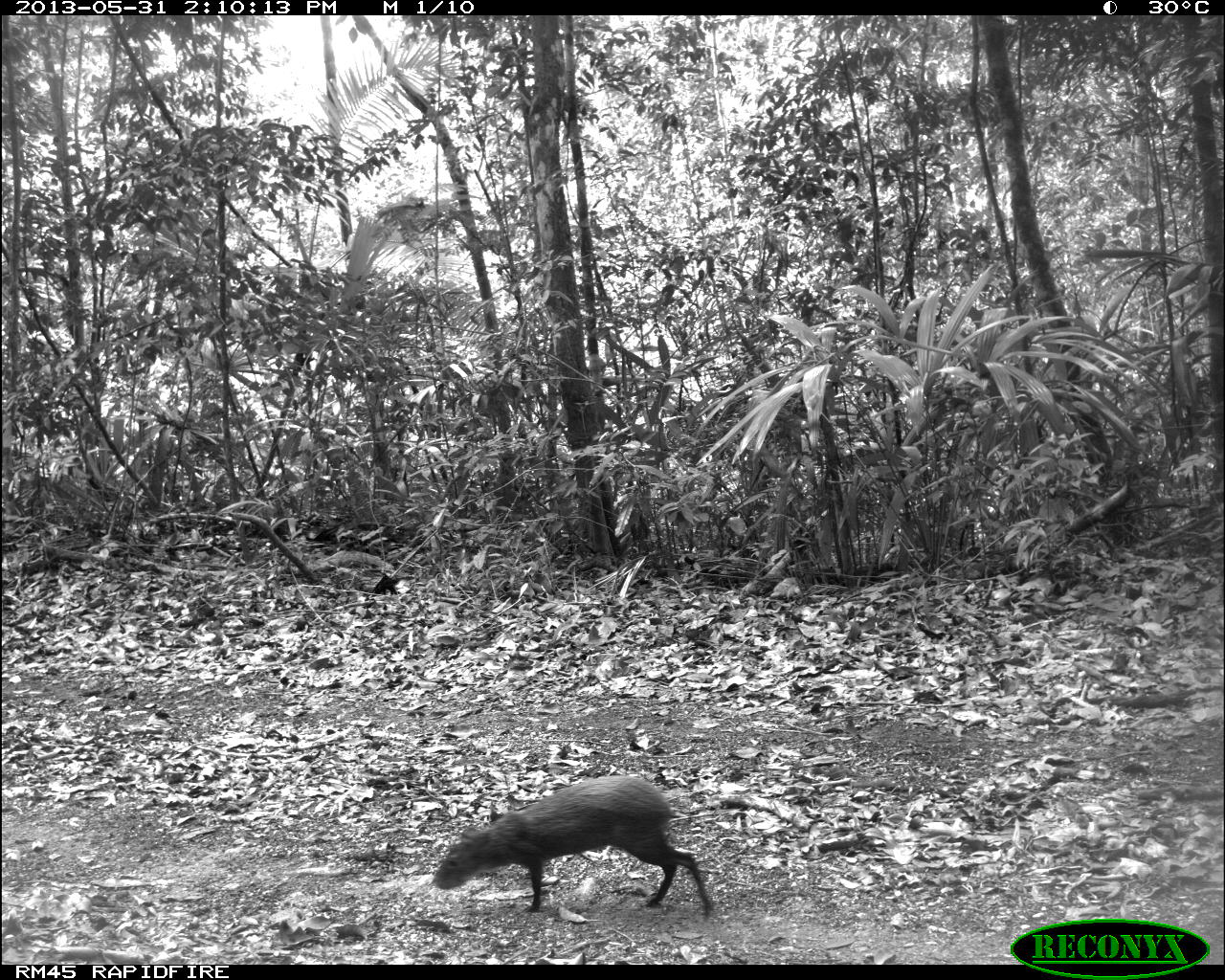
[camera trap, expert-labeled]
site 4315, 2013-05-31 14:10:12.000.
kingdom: Animalia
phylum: Chordata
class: Mammalia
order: Rodentia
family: Dasyproctidae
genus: Dasyprocta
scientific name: Dasyprocta punctata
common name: central american agouti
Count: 1.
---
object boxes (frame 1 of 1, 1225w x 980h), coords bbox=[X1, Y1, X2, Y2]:
dasyprocta punctata: bbox=[431, 773, 713, 921]